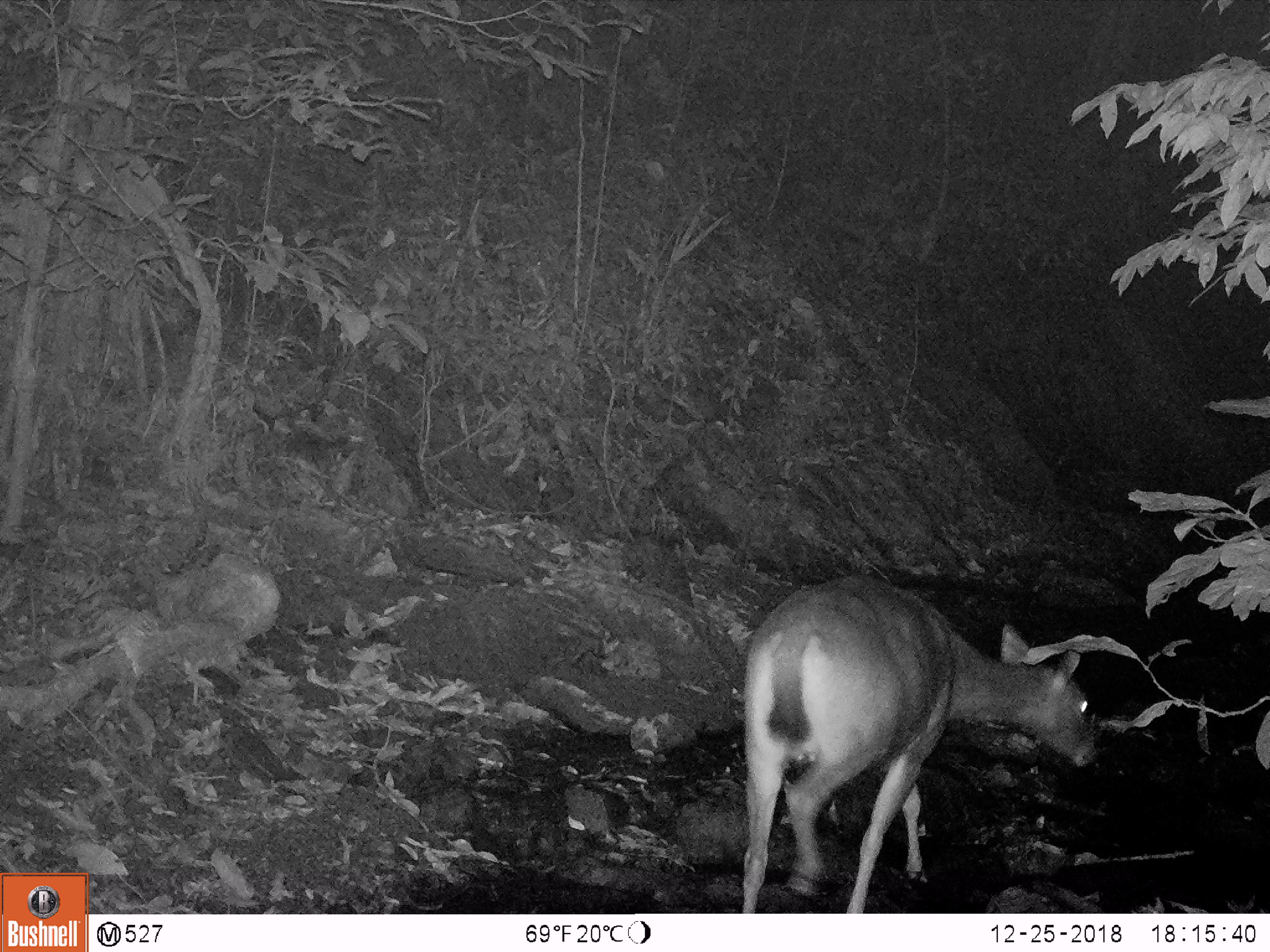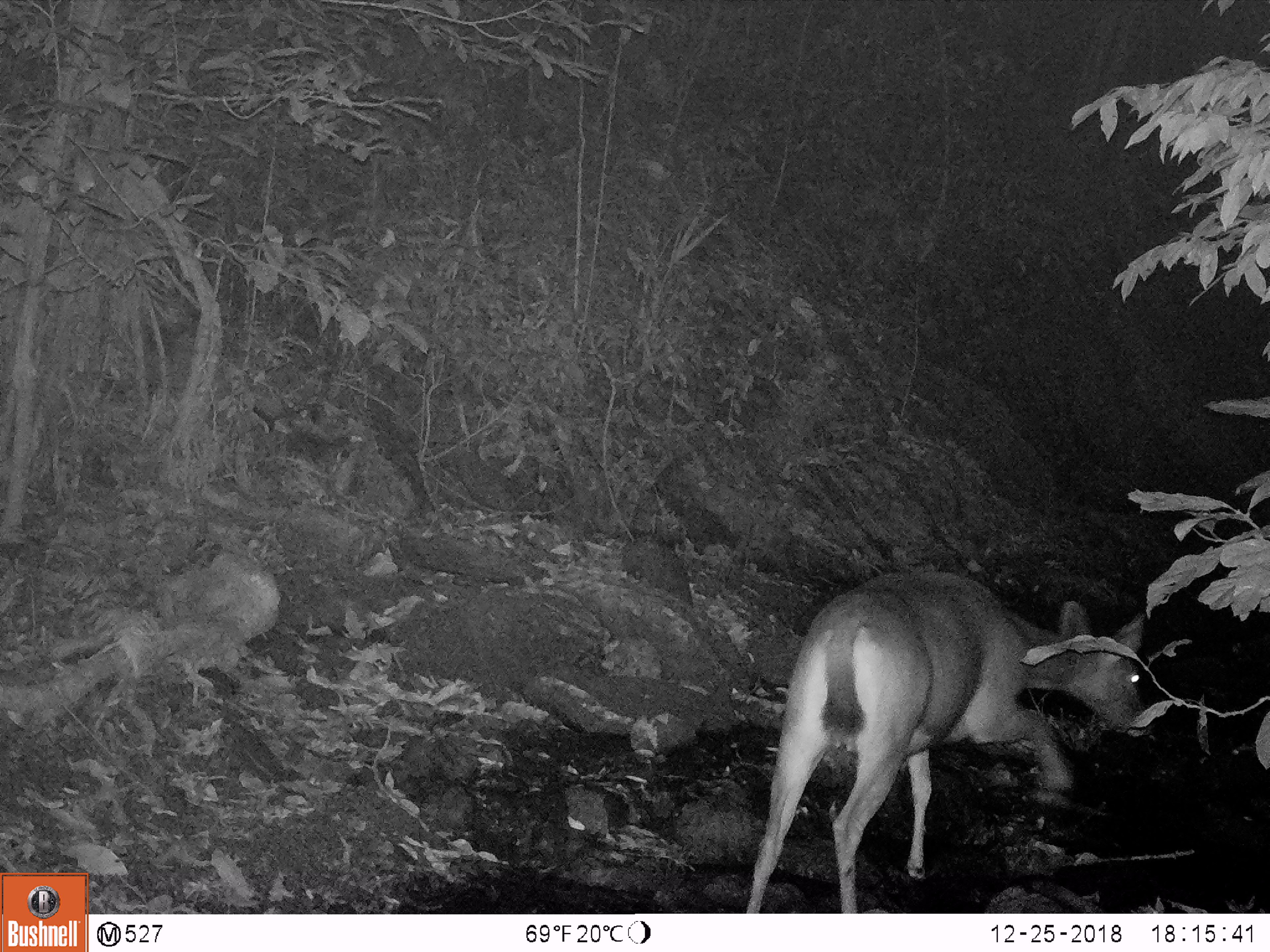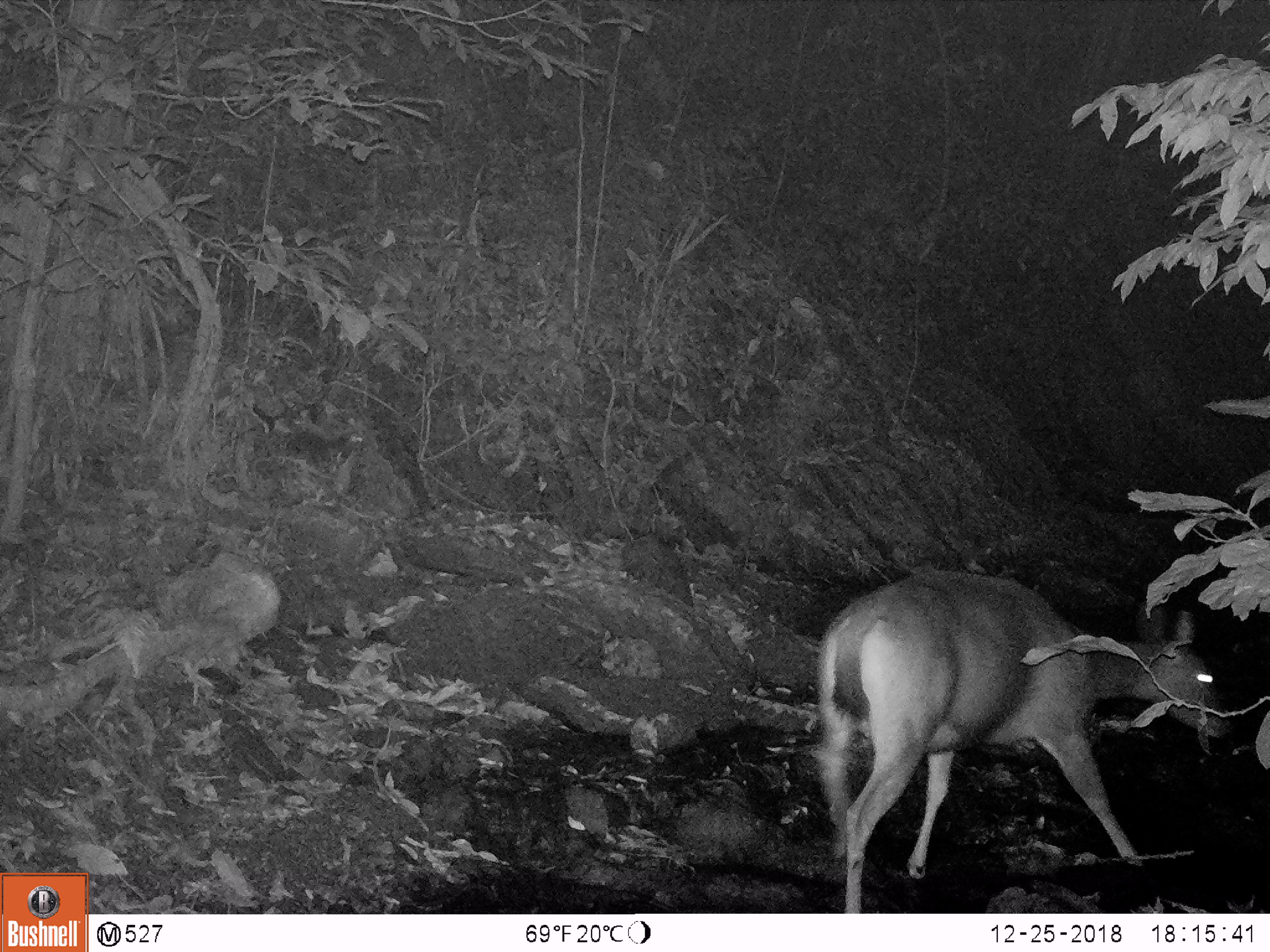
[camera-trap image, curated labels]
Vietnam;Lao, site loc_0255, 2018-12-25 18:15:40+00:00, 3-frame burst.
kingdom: Animalia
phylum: Chordata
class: Mammalia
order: Artiodactyla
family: Cervidae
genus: Rusa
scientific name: Rusa unicolor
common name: sambar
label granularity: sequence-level